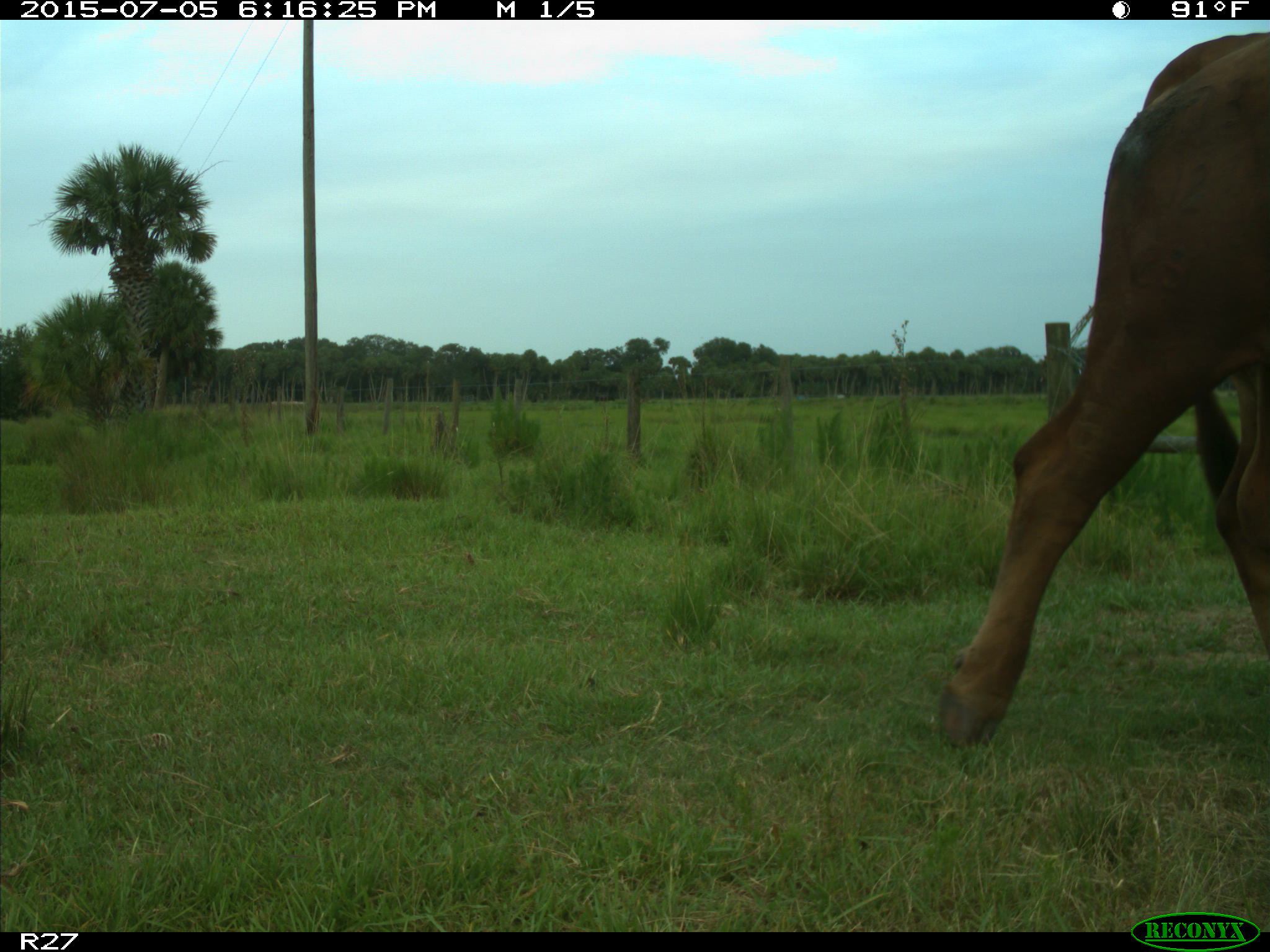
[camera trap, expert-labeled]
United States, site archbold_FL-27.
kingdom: Animalia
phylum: Chordata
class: Mammalia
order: Artiodactyla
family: Bovidae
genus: Bos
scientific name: Bos taurus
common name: domestic cow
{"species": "Bos taurus (domestic cow)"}